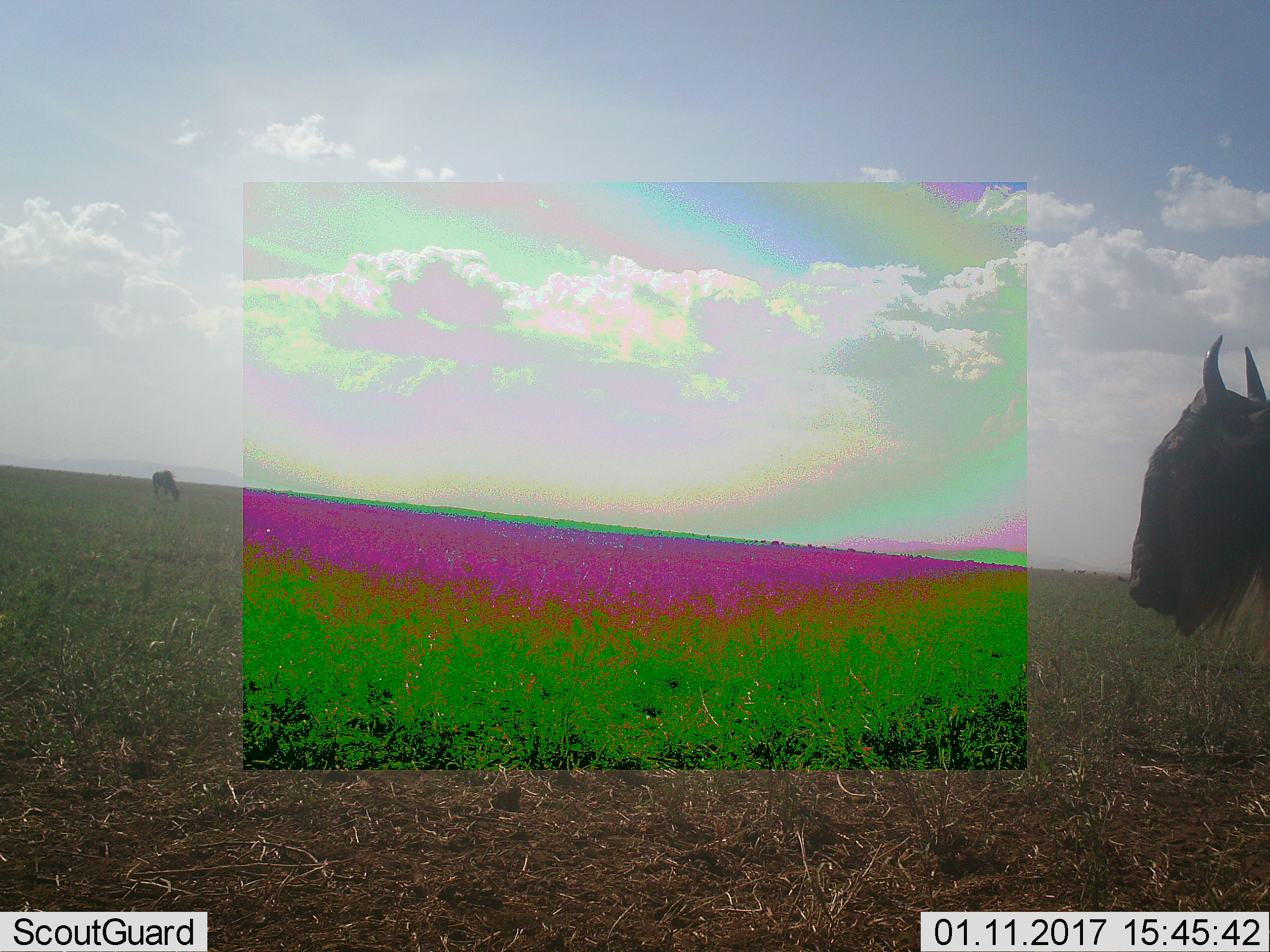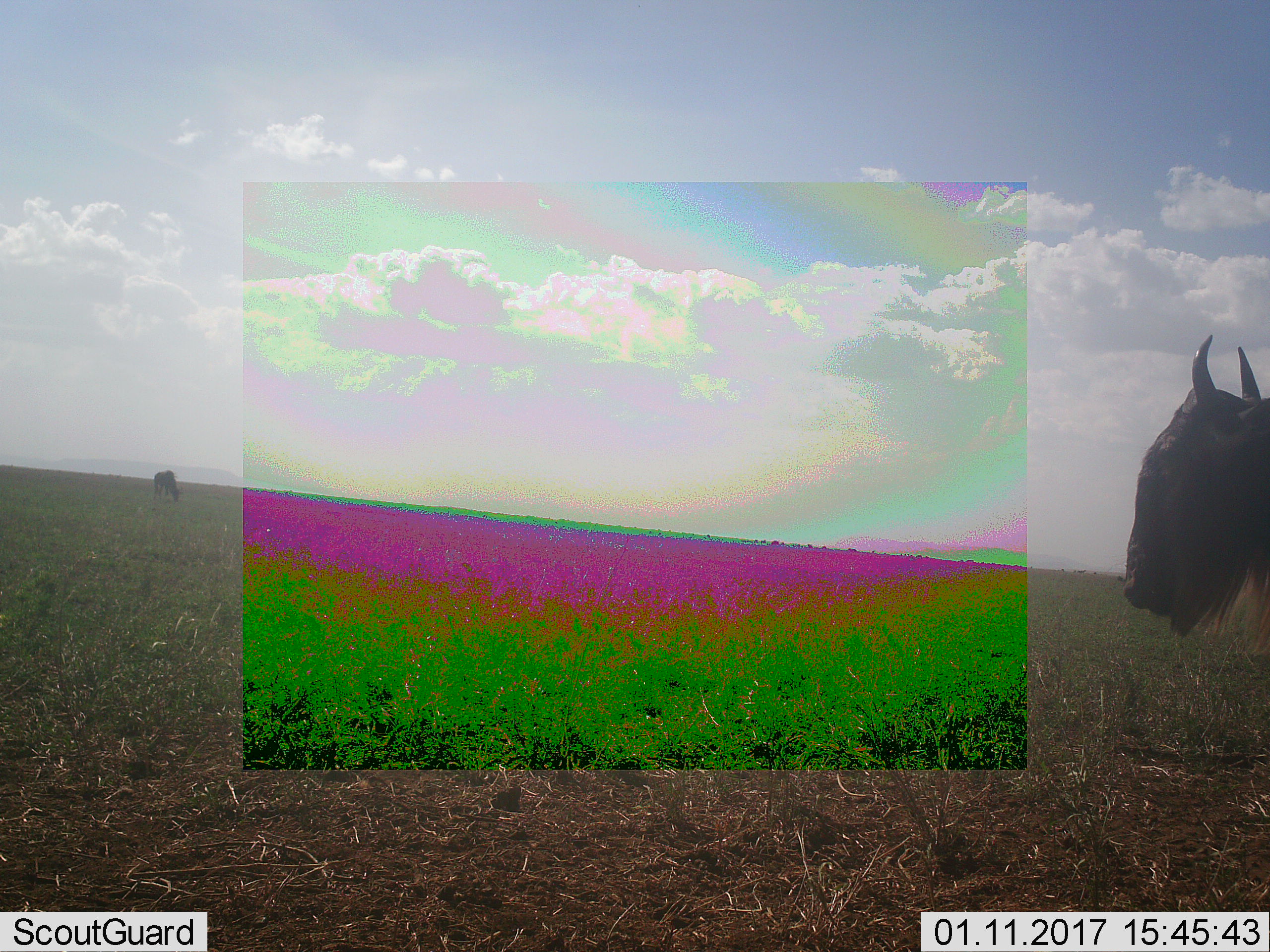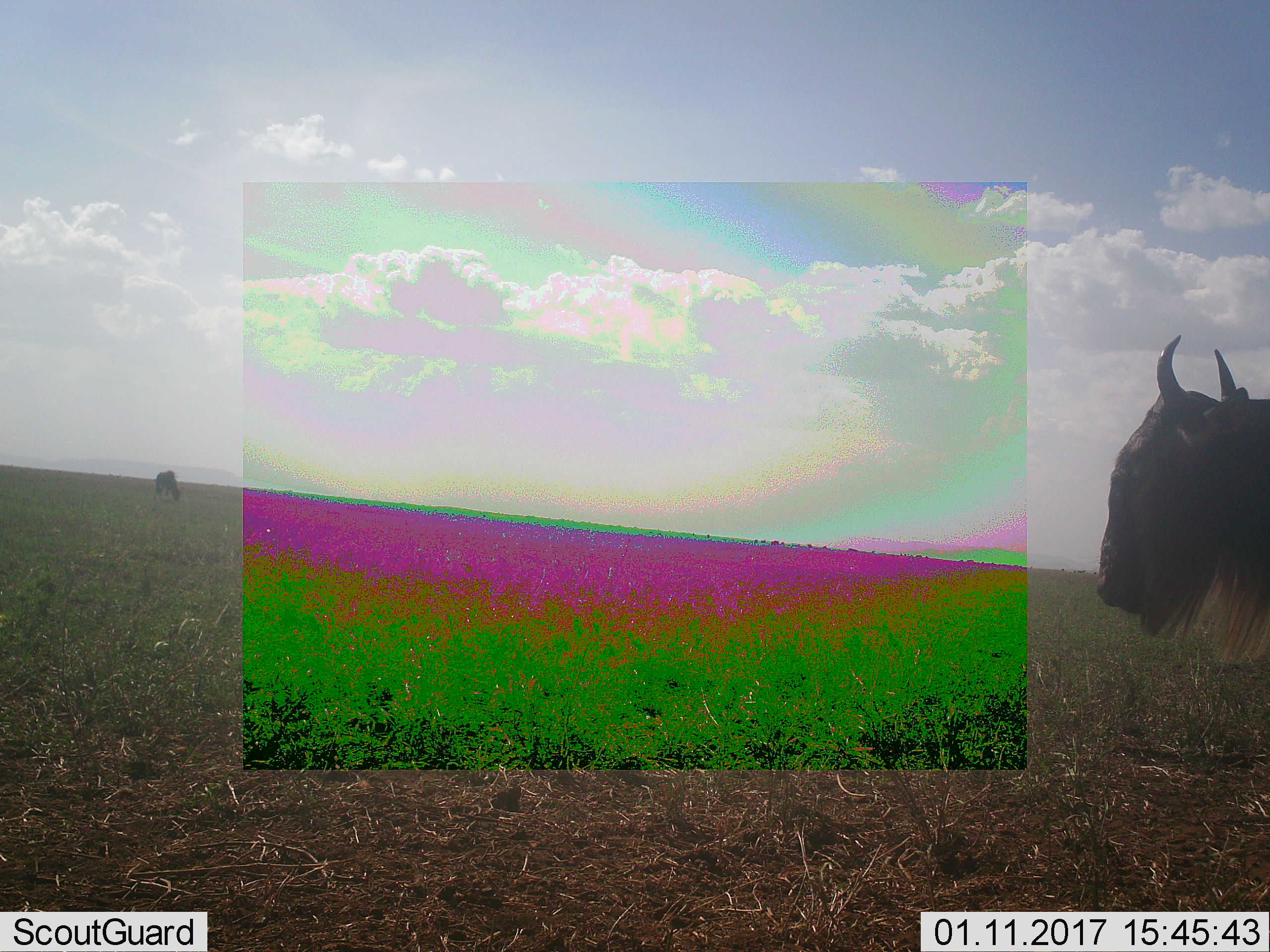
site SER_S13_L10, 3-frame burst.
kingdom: Animalia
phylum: Chordata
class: Mammalia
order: Artiodactyla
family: Bovidae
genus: Connochaetes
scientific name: Connochaetes taurinus taurinus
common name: blue wildebeest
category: wildebeestblue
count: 2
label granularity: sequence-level